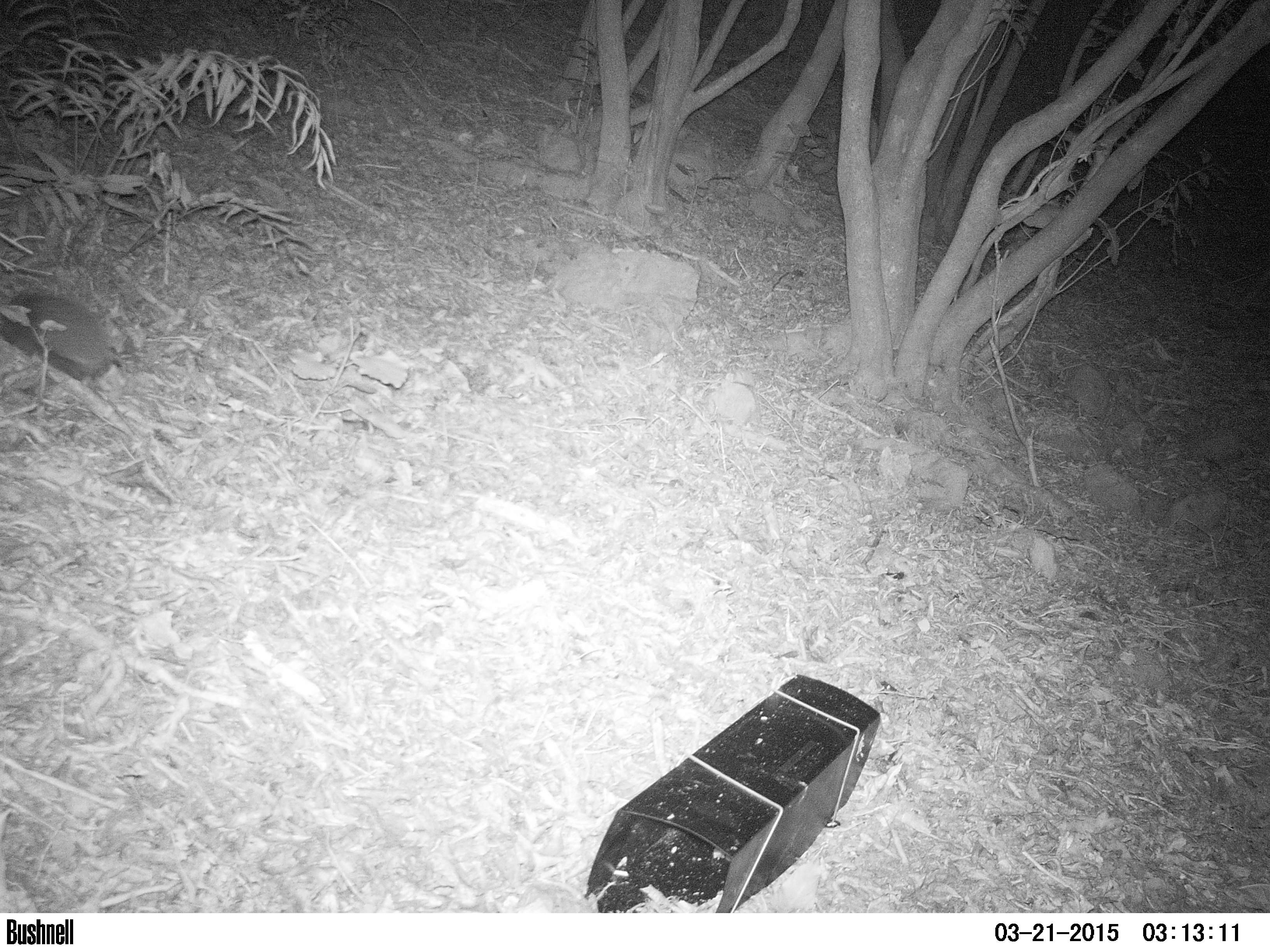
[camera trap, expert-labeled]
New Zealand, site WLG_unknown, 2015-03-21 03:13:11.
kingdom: Animalia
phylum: Chordata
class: Mammalia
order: Eulipotyphla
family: Erinaceidae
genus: Erinaceus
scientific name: Erinaceus europaeus europaeus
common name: european hedgehog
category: hedgehog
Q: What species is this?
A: Hedgehog (european hedgehog) (Erinaceus europaeus europaeus).